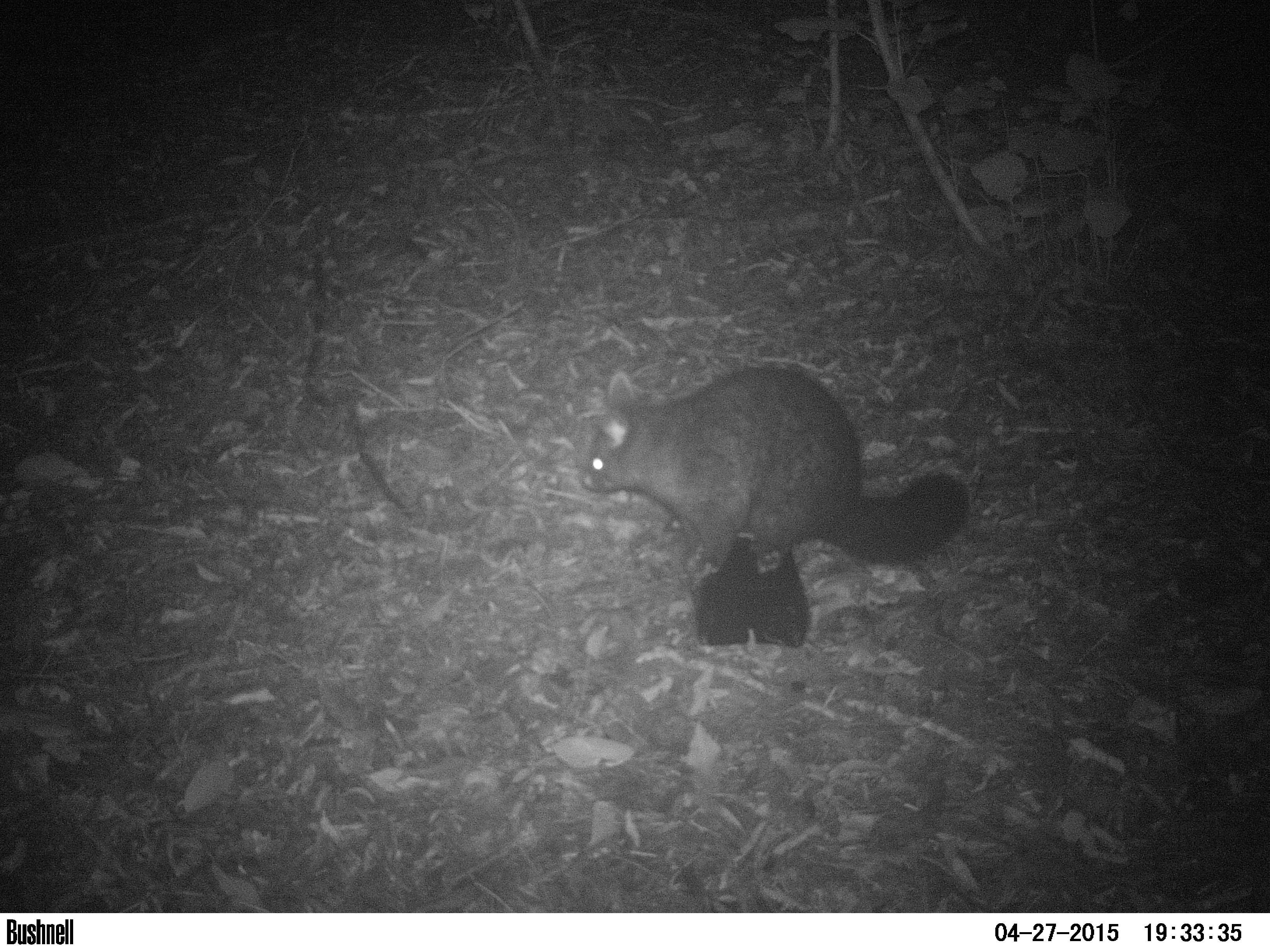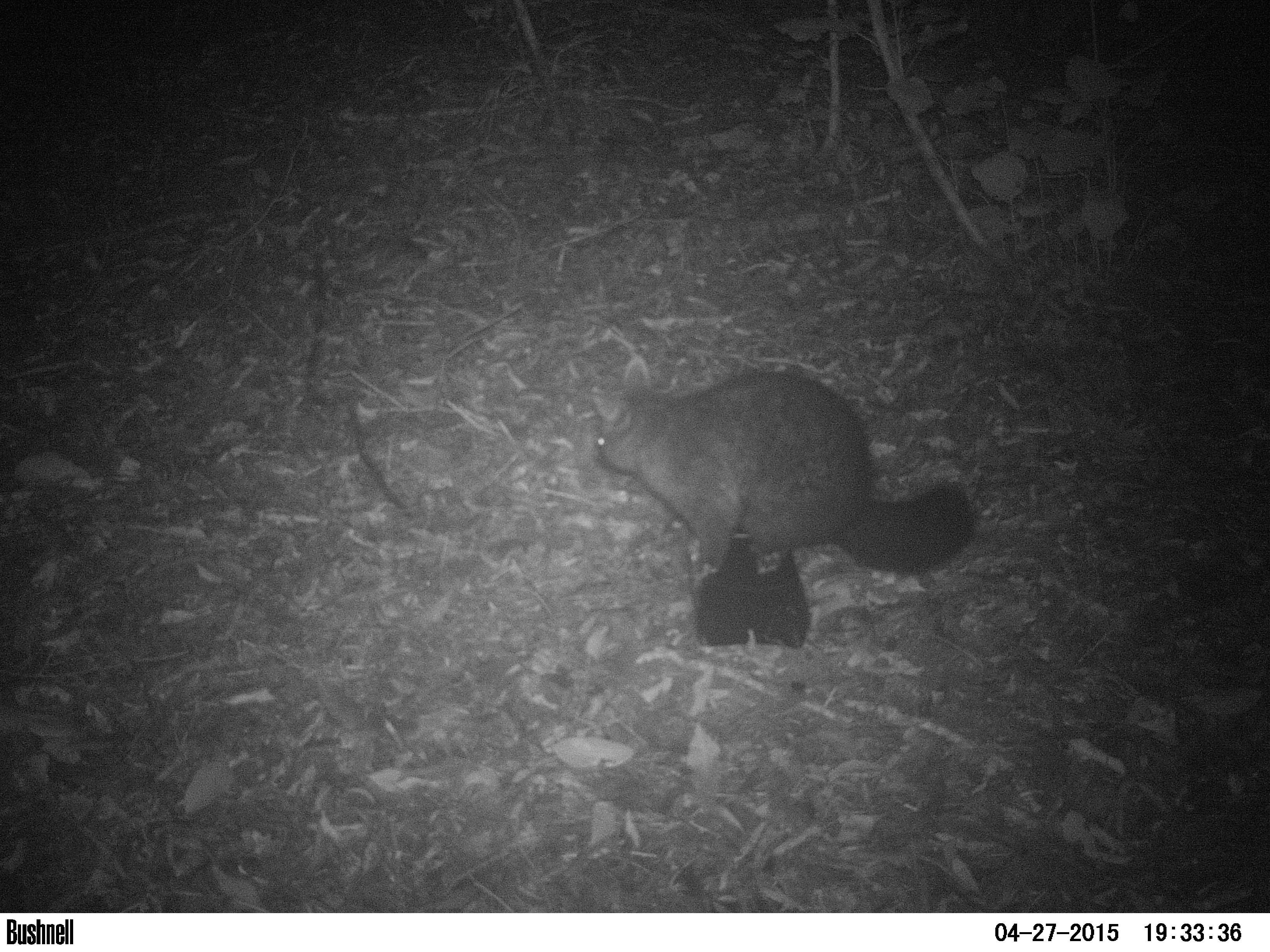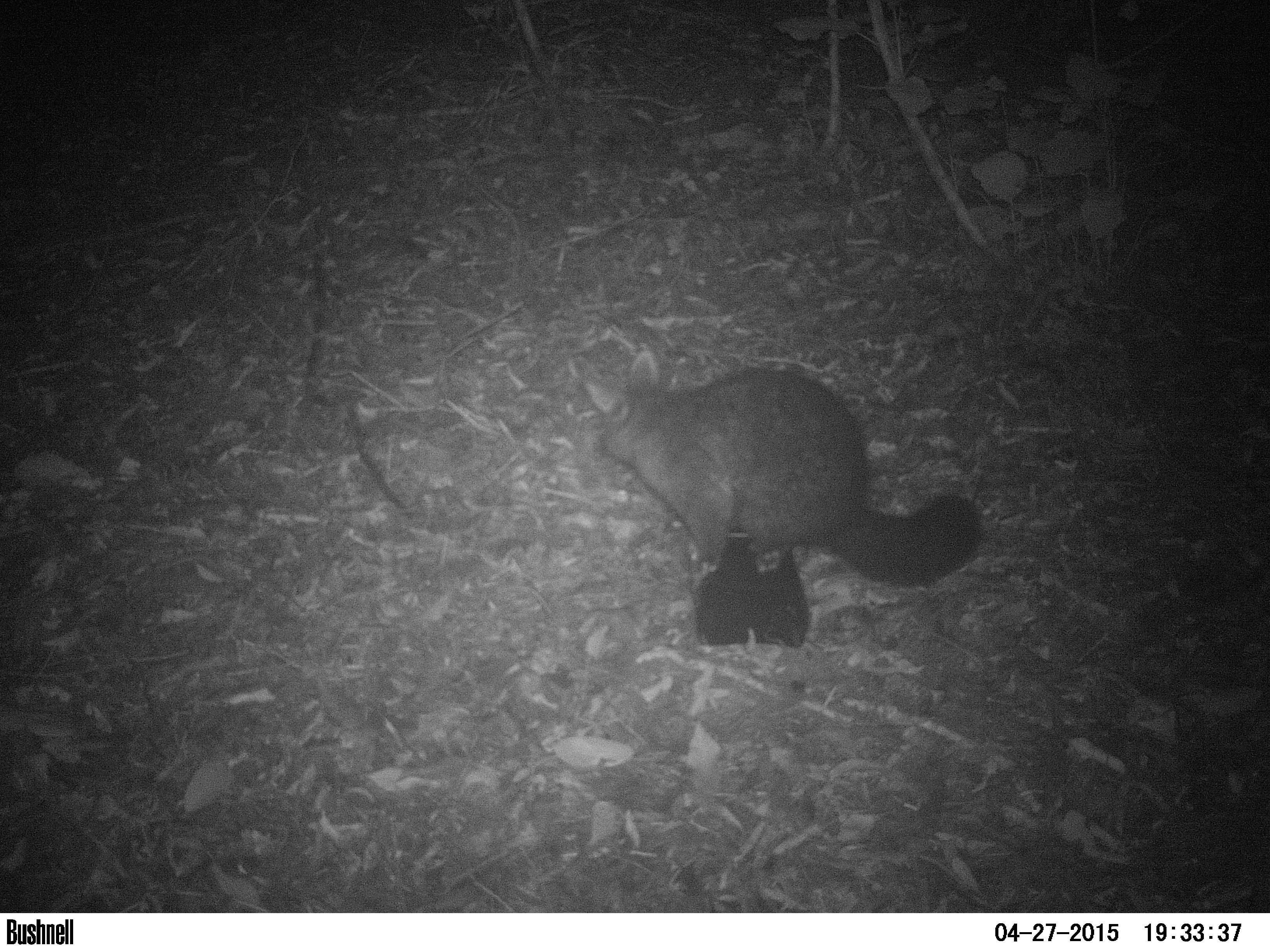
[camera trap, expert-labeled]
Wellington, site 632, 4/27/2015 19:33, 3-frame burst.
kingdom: Animalia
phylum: Chordata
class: Mammalia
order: Didelphimorphia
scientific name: Didelphimorphia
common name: possum